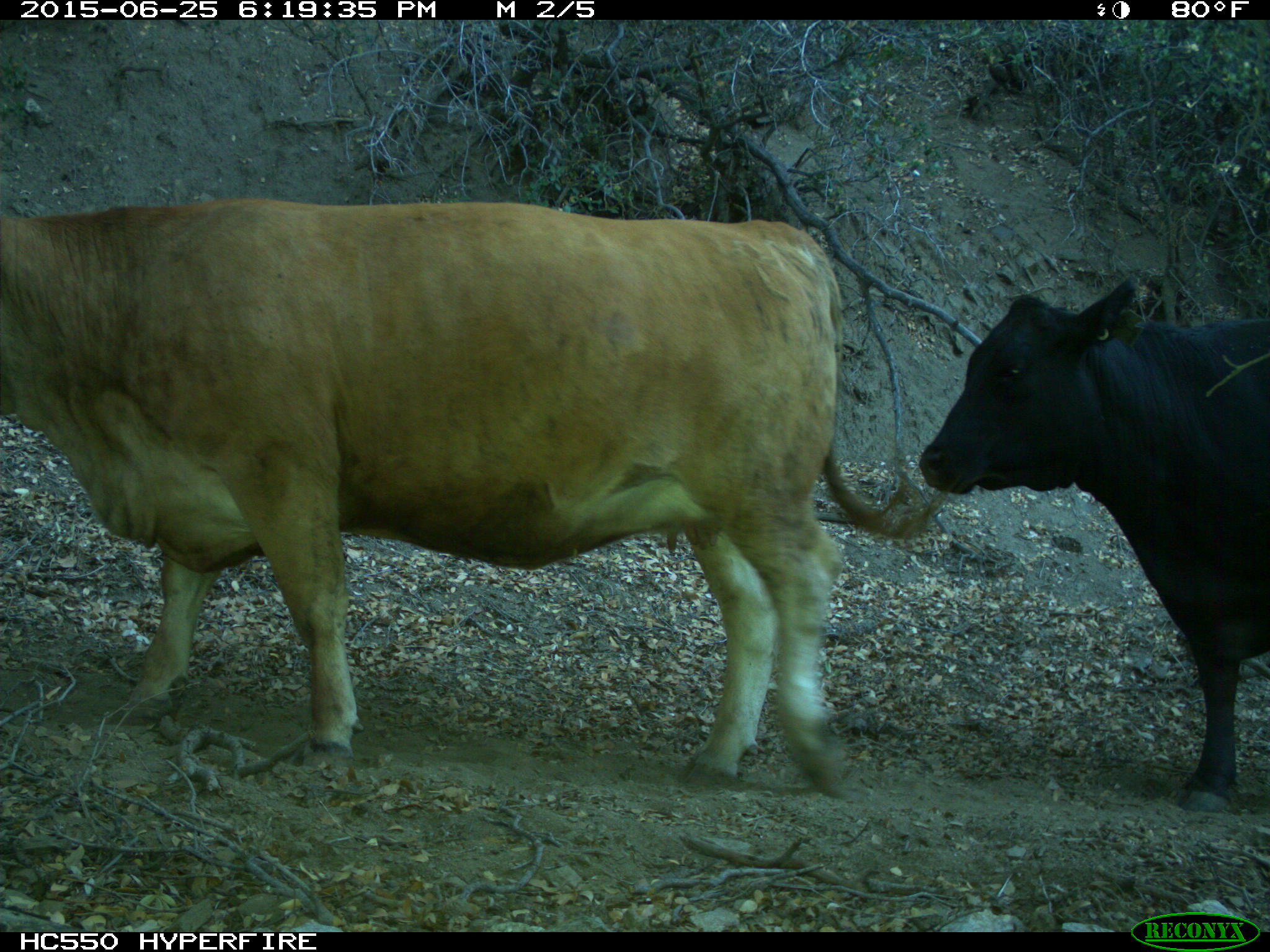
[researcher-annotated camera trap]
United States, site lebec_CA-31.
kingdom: Animalia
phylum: Chordata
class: Mammalia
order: Artiodactyla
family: Bovidae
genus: Bos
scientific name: Bos taurus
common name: domestic cow